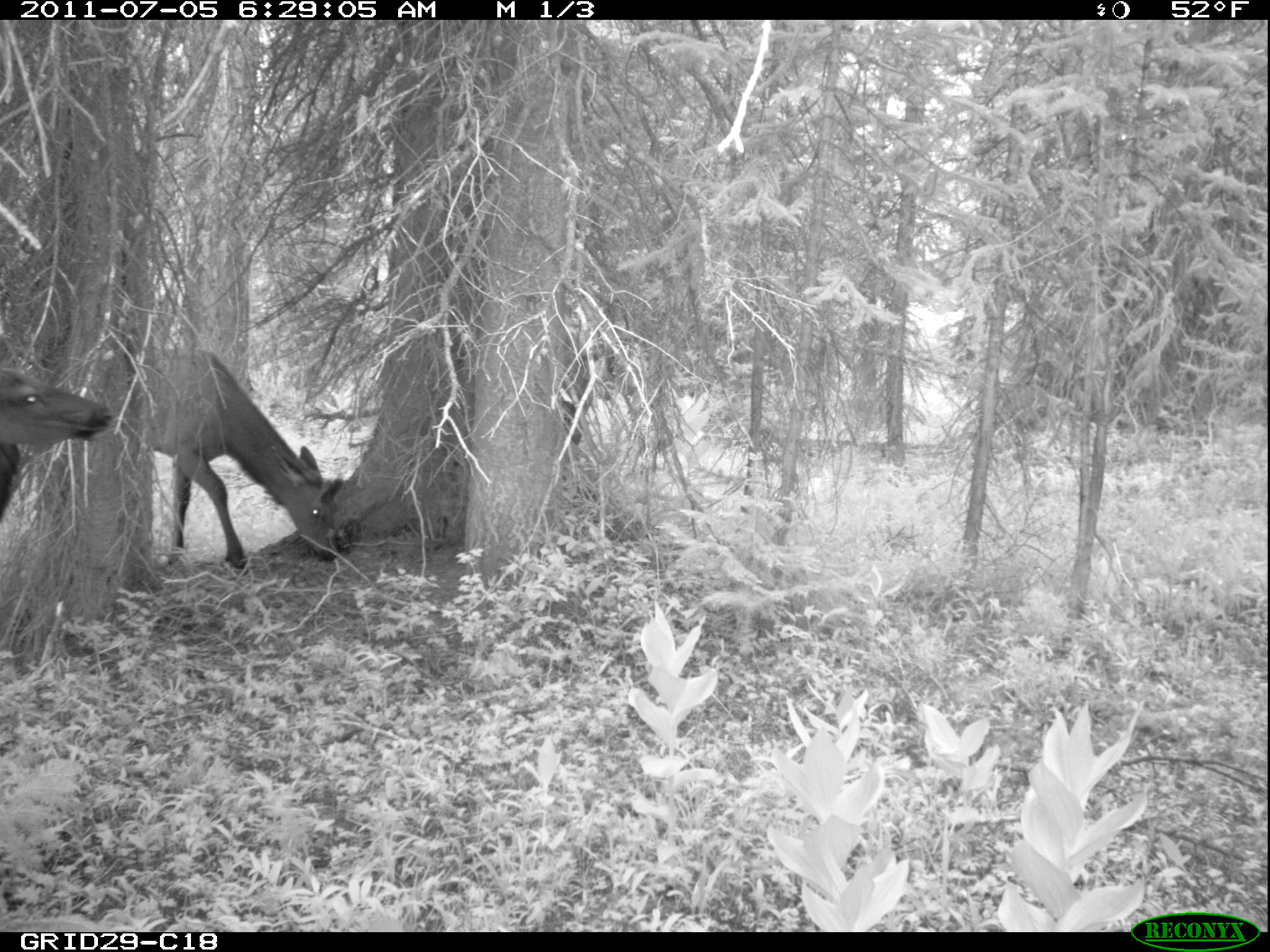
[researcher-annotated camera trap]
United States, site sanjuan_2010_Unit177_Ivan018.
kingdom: Animalia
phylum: Chordata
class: Mammalia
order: Artiodactyla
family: Cervidae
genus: Cervus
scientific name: Cervus elaphus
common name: red deer